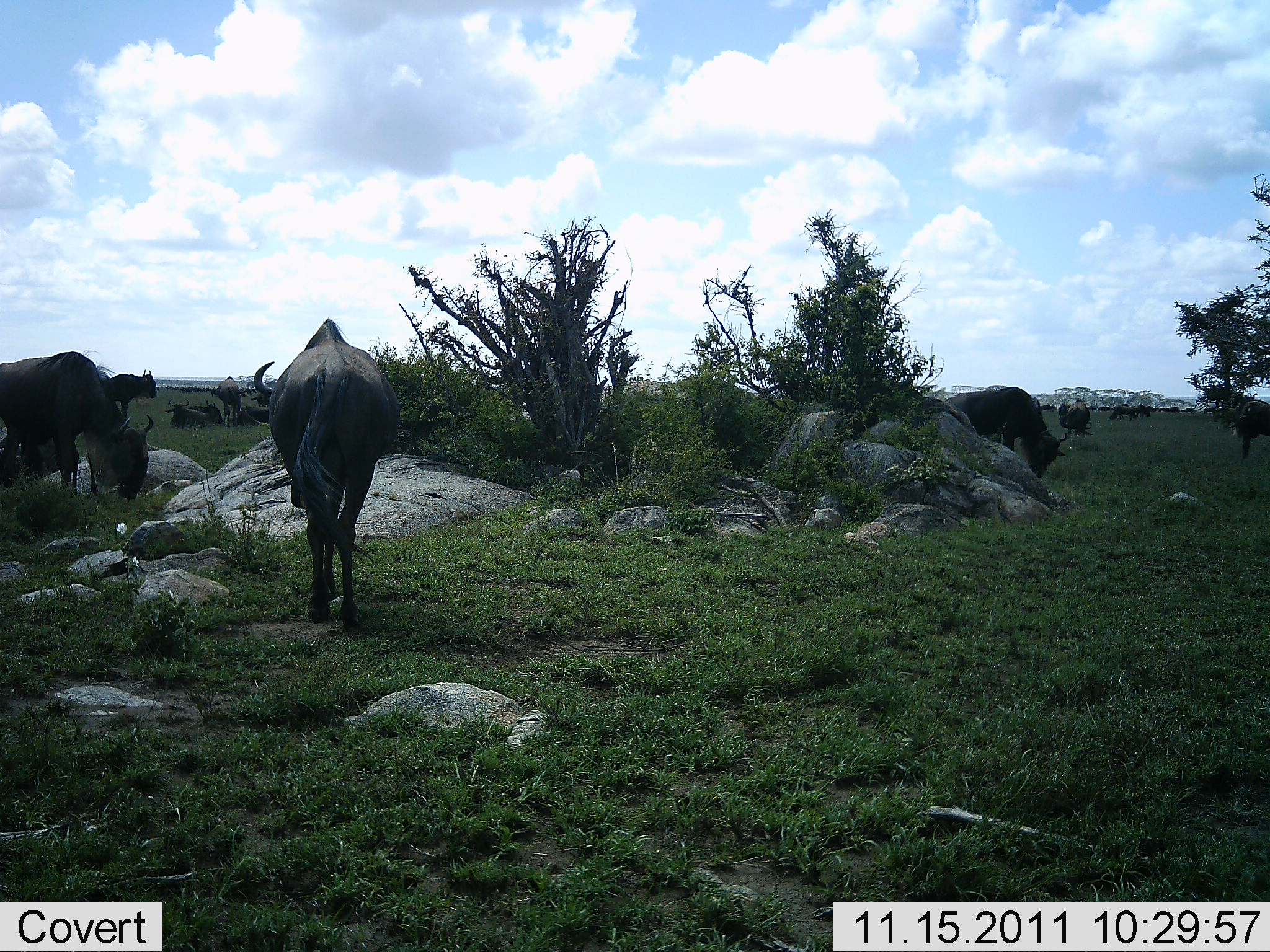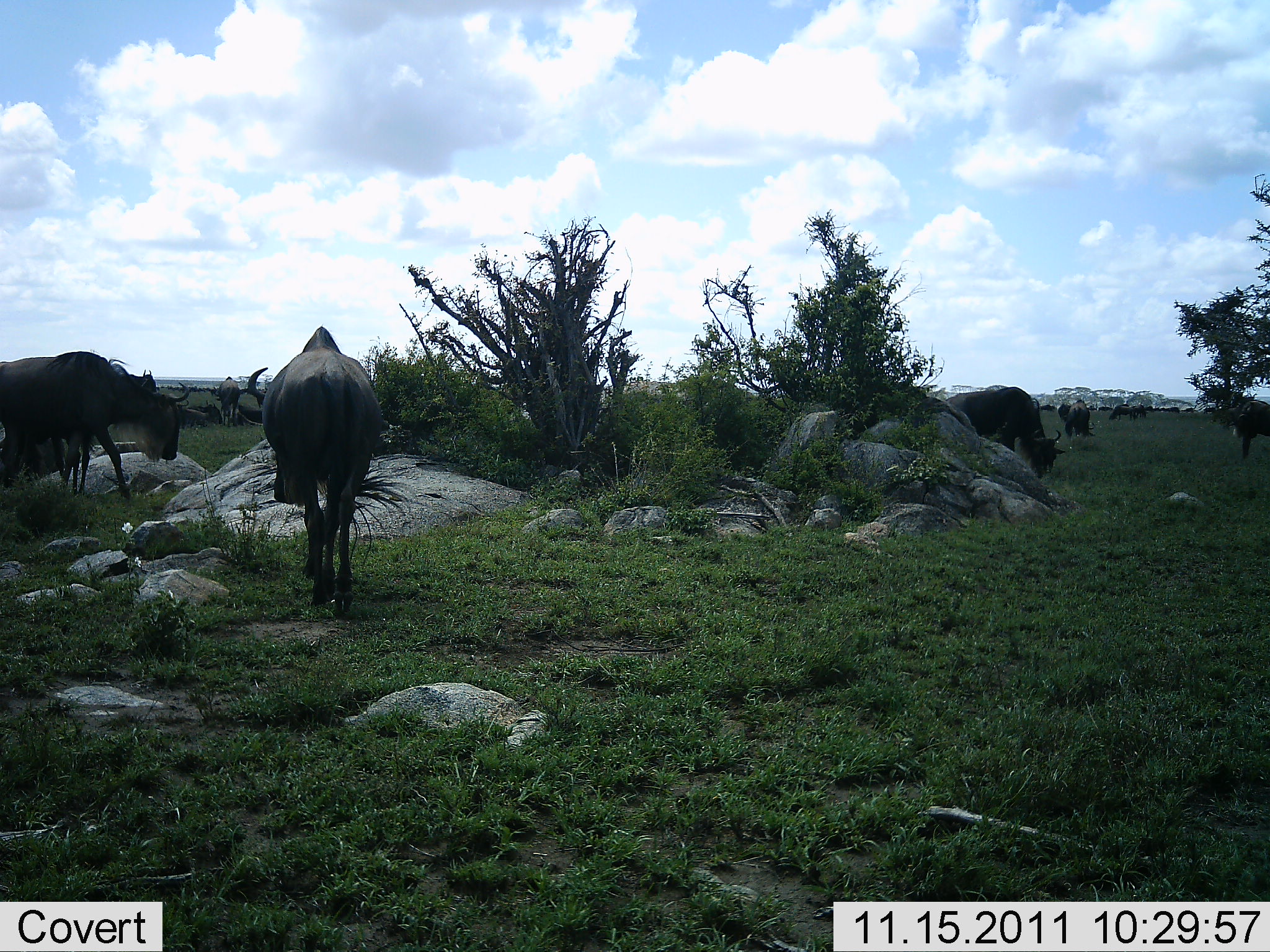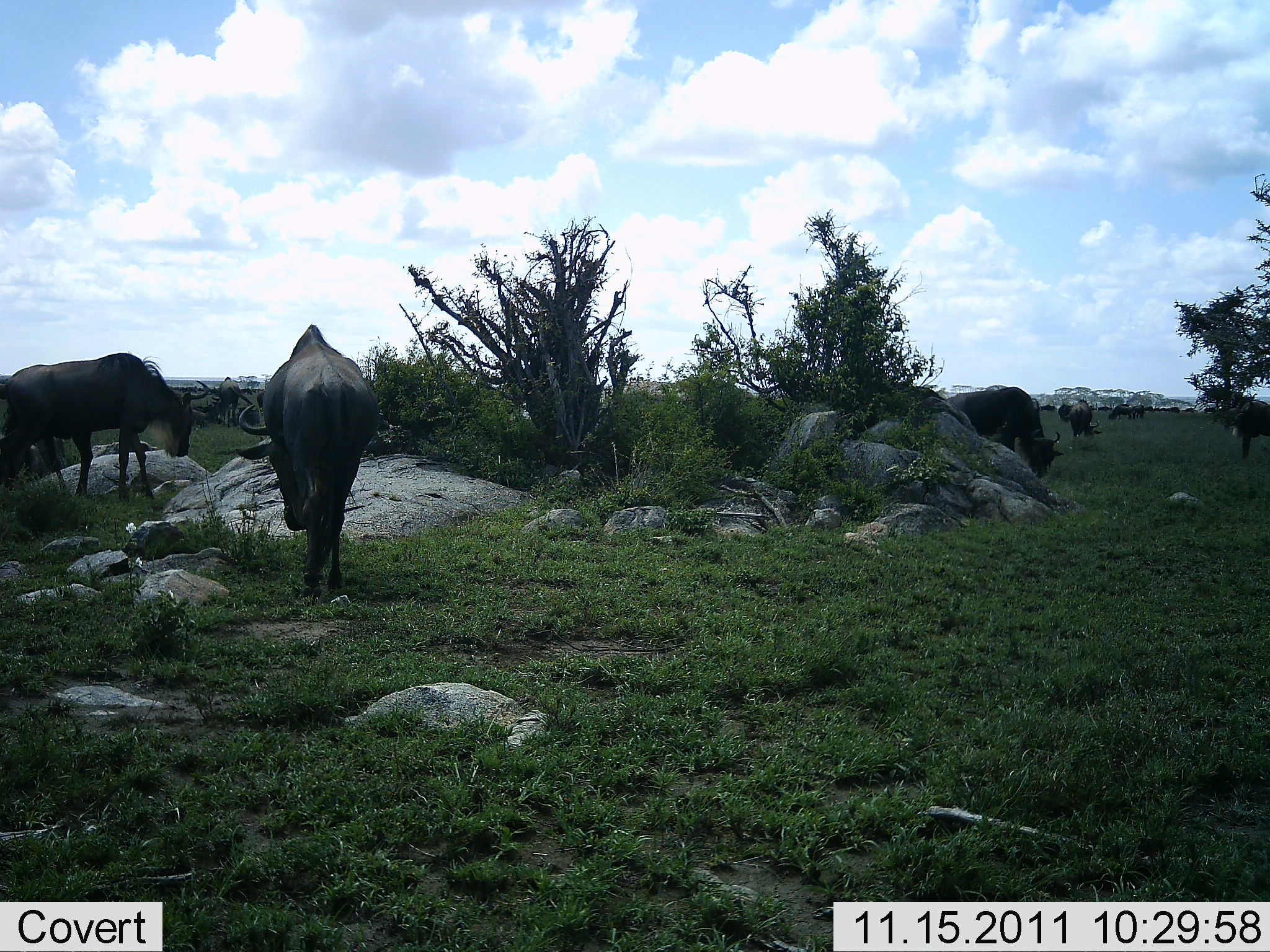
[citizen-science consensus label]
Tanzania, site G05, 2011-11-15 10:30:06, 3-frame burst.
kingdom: Animalia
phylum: Chordata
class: Mammalia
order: Artiodactyla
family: Bovidae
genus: Connochaetes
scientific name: Connochaetes taurinus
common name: blue wildebeest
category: wildebeest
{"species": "wildebeest (blue wildebeest) (Connochaetes taurinus)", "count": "11-50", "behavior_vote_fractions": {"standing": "55%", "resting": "64%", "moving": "55%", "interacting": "18%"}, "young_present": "9%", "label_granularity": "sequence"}